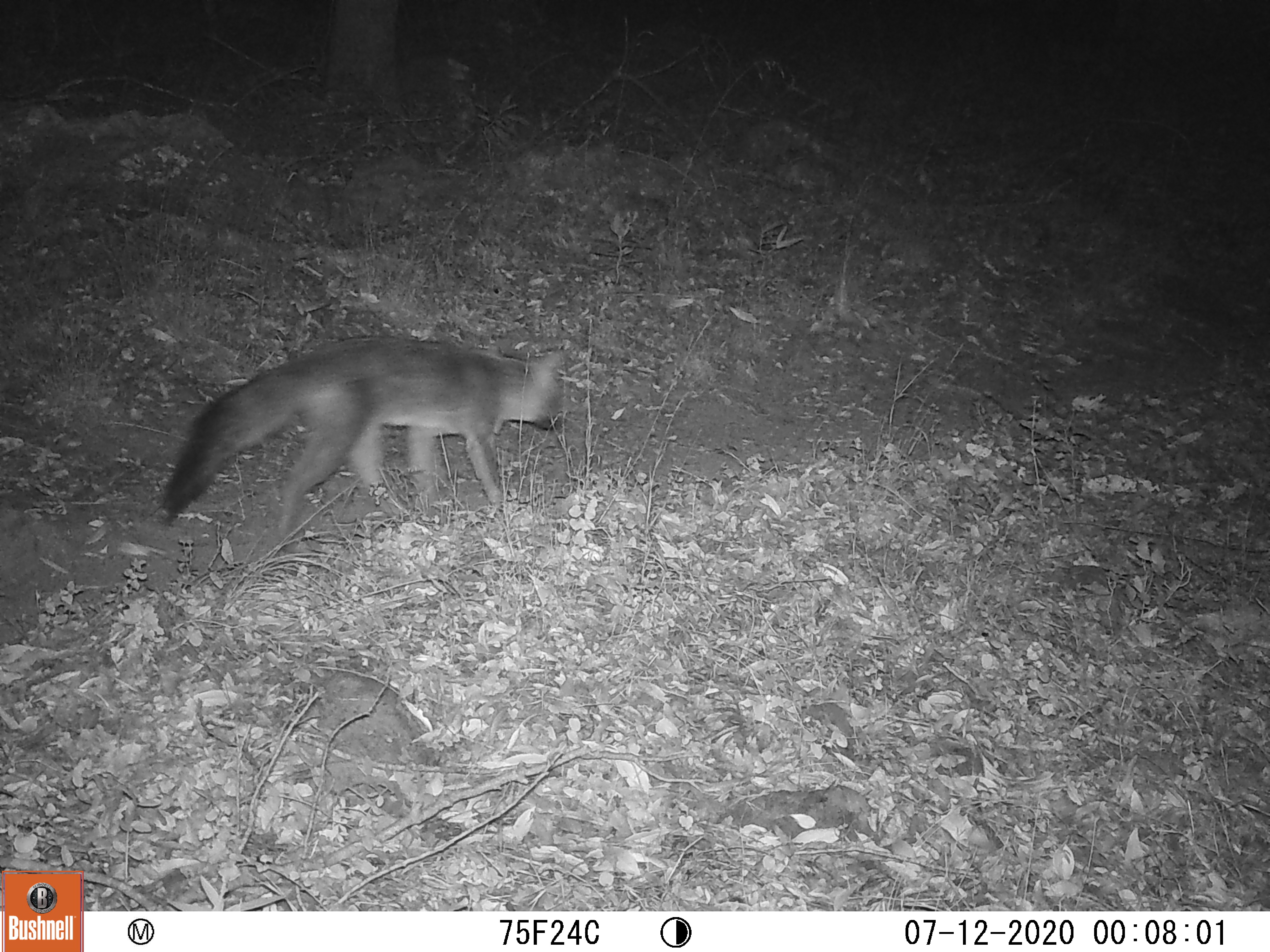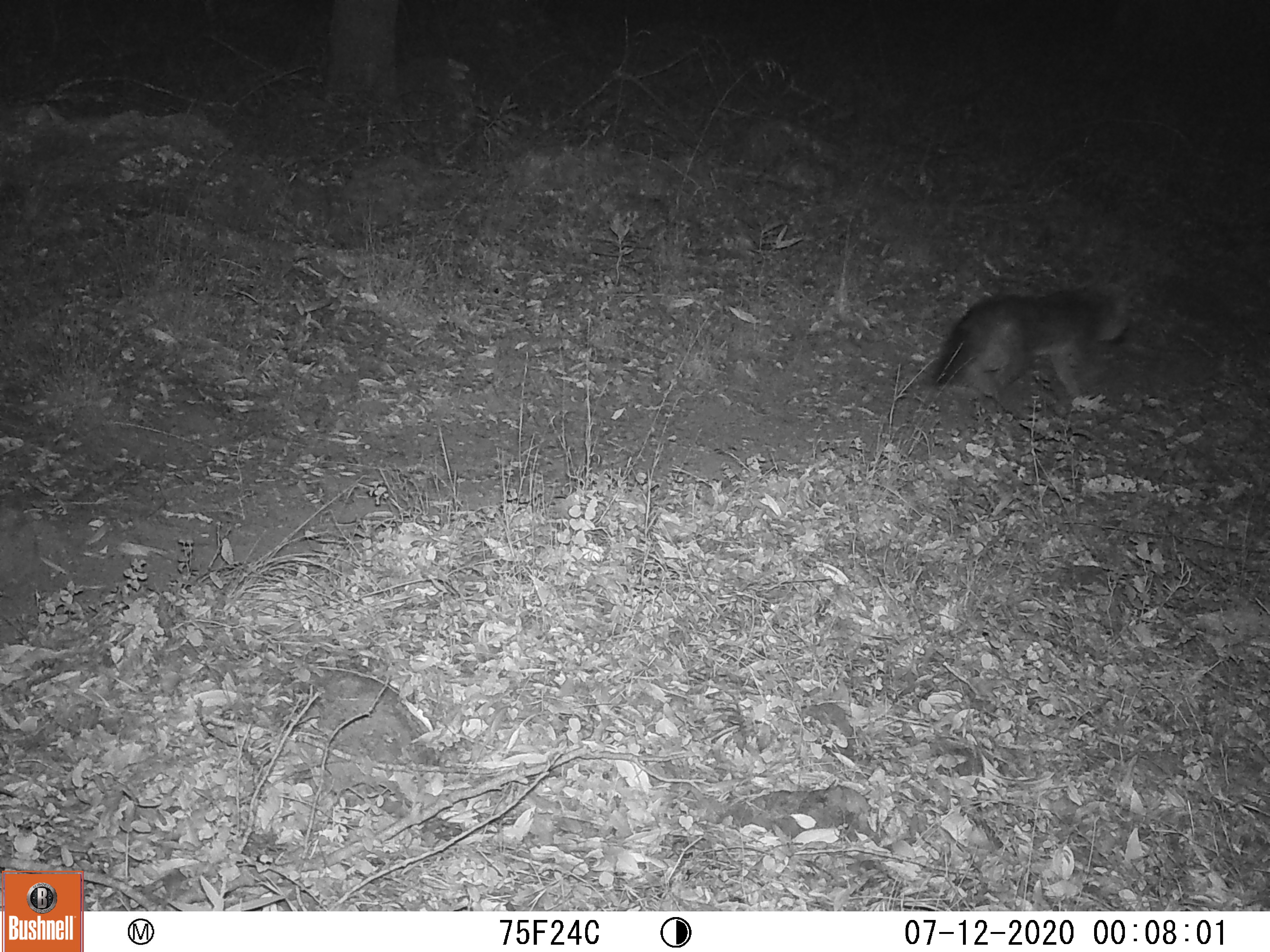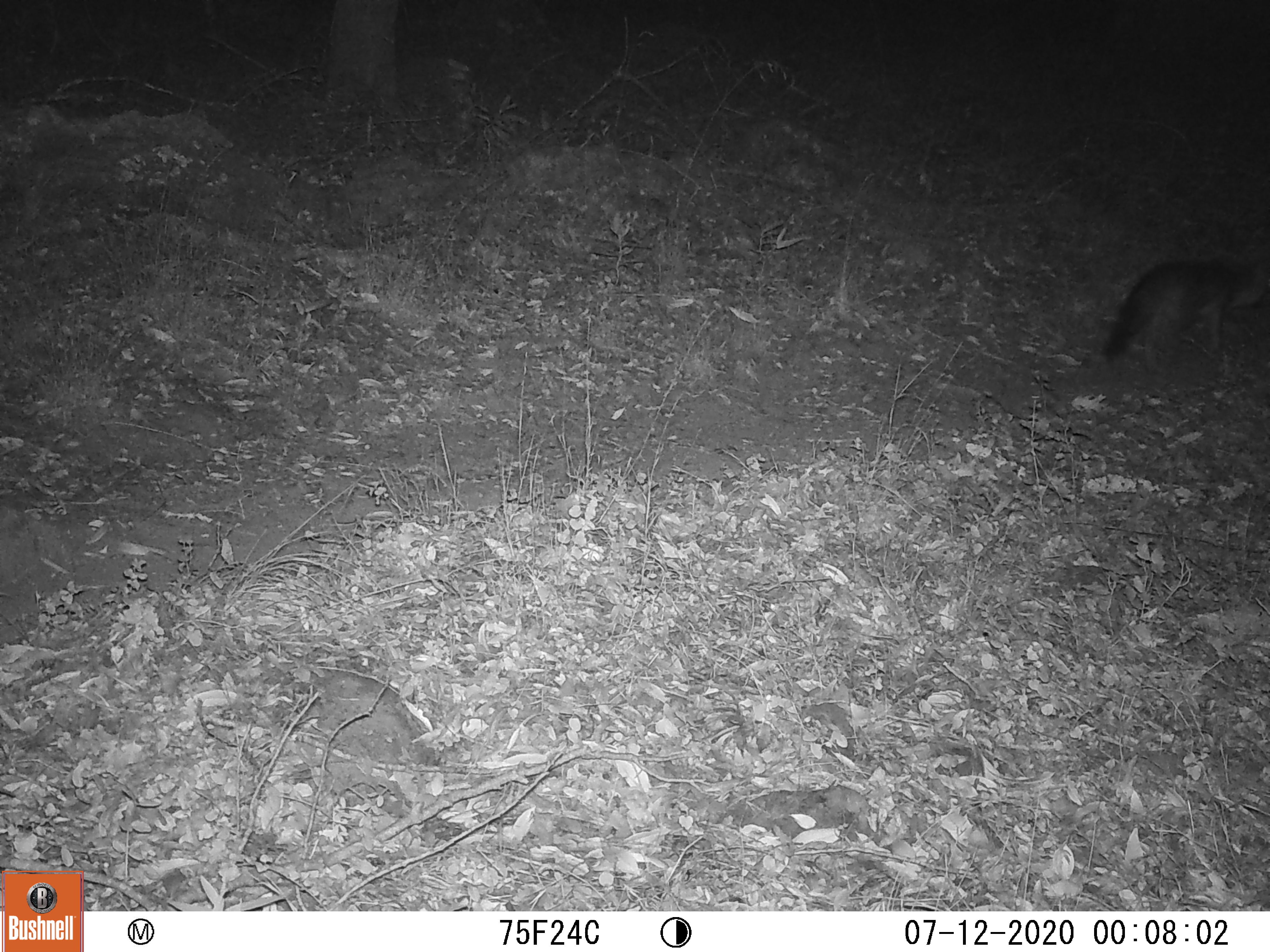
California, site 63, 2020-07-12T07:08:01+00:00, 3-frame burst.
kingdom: Animalia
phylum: Chordata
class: Mammalia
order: Carnivora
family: Canidae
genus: Urocyon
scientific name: Urocyon cinereoargenteus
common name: gray fox